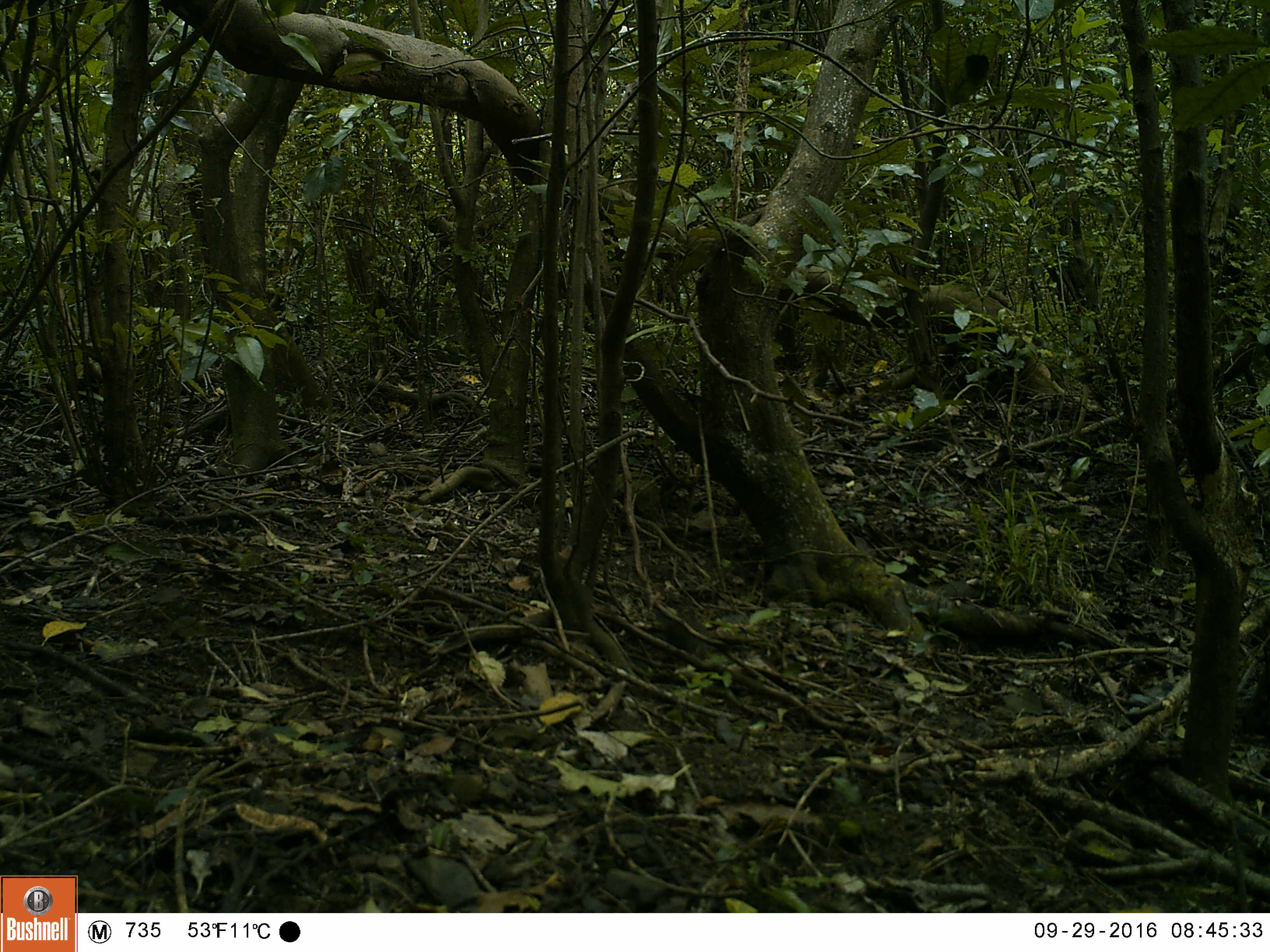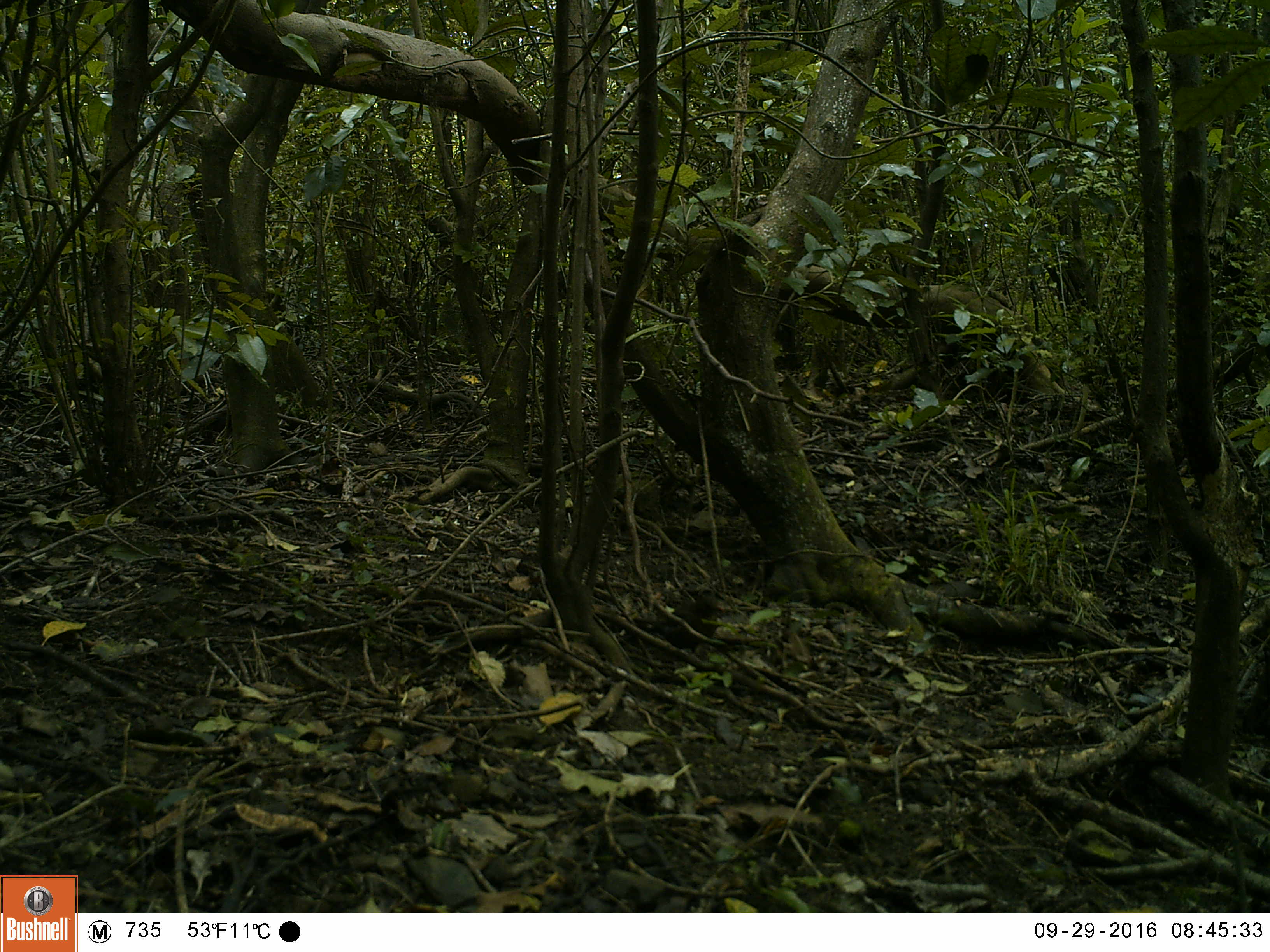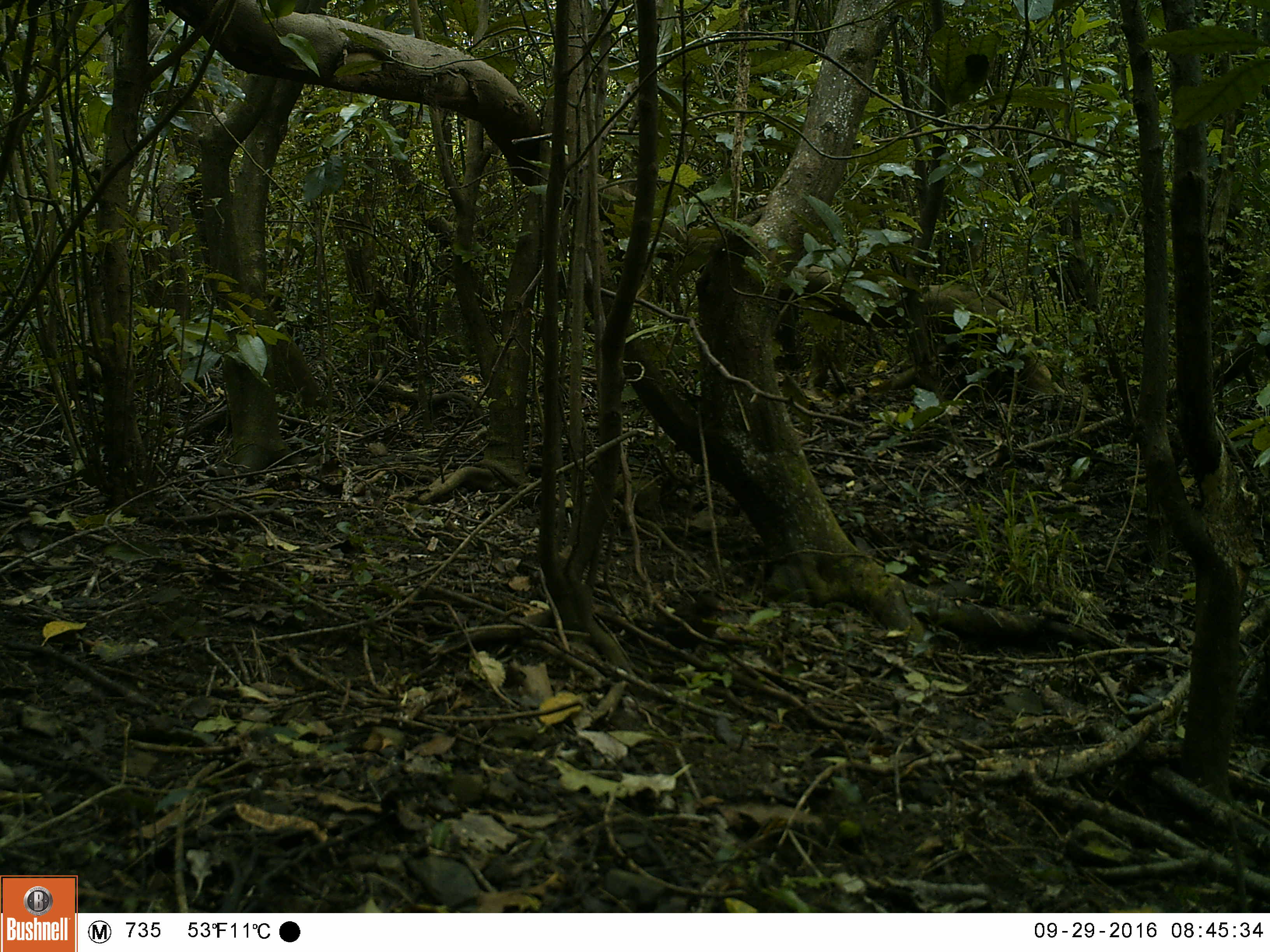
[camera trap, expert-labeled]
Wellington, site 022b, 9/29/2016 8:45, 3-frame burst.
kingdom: Animalia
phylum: Chordata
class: Aves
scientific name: Aves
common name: bird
Bird (Aves).